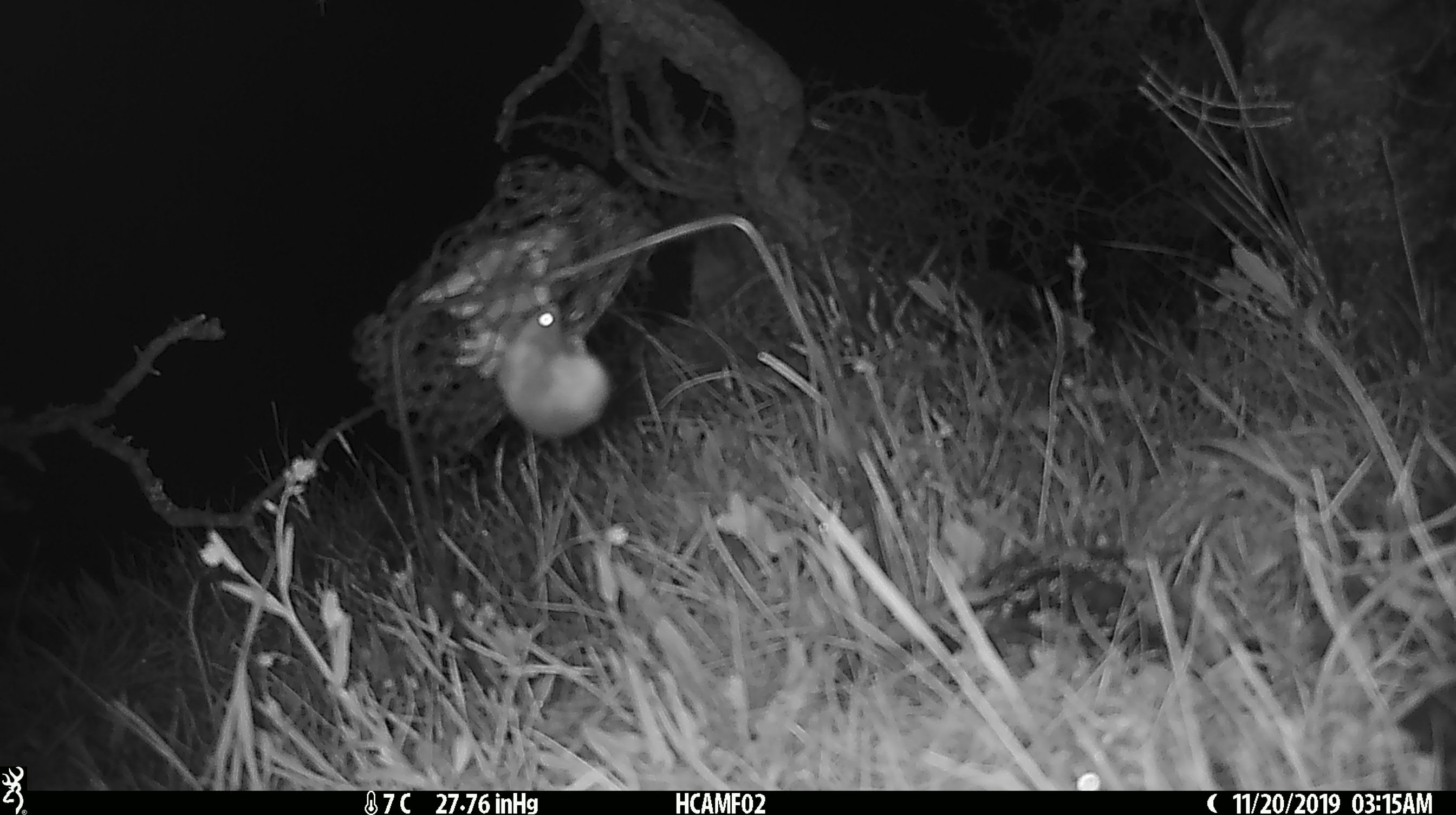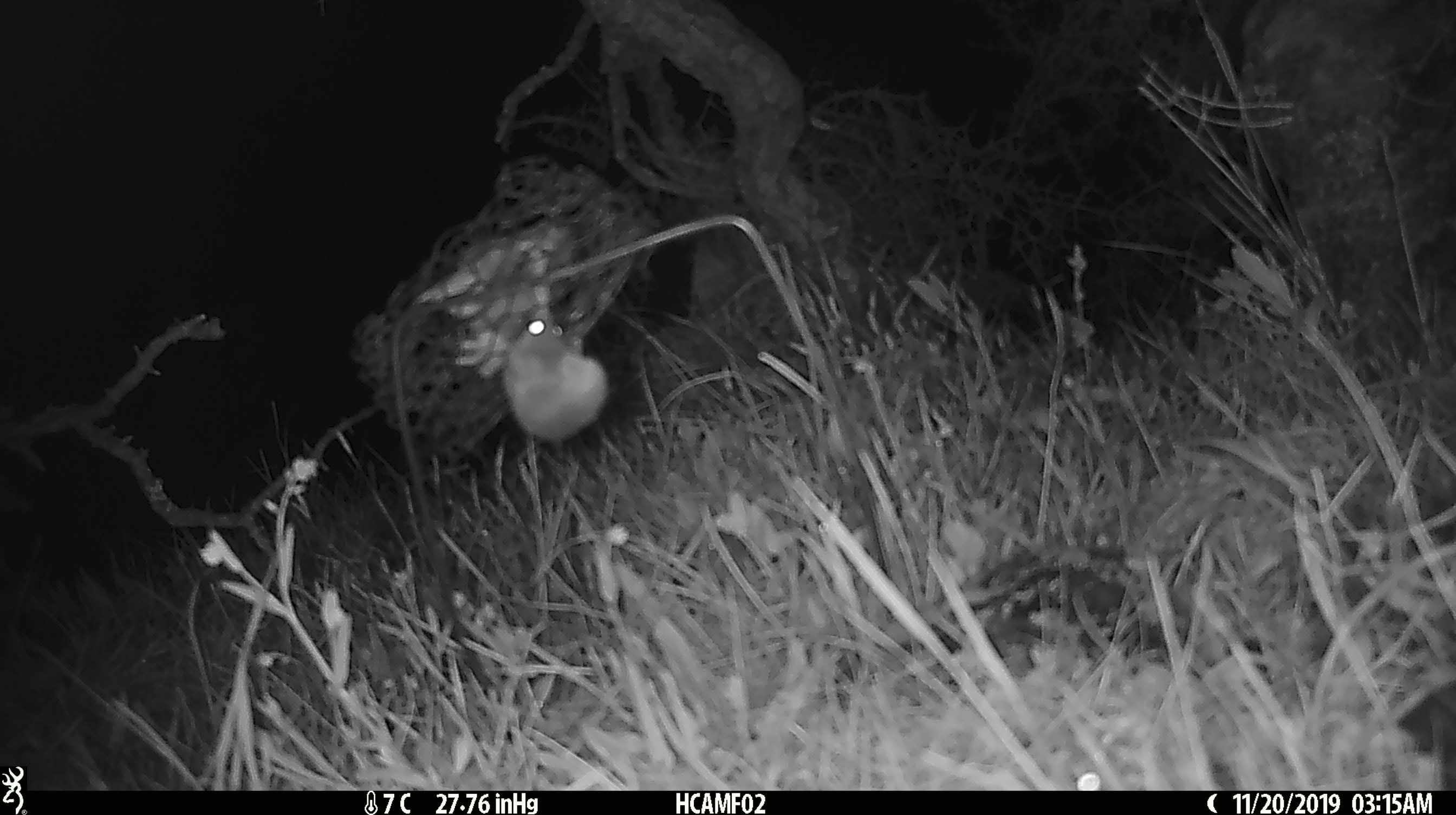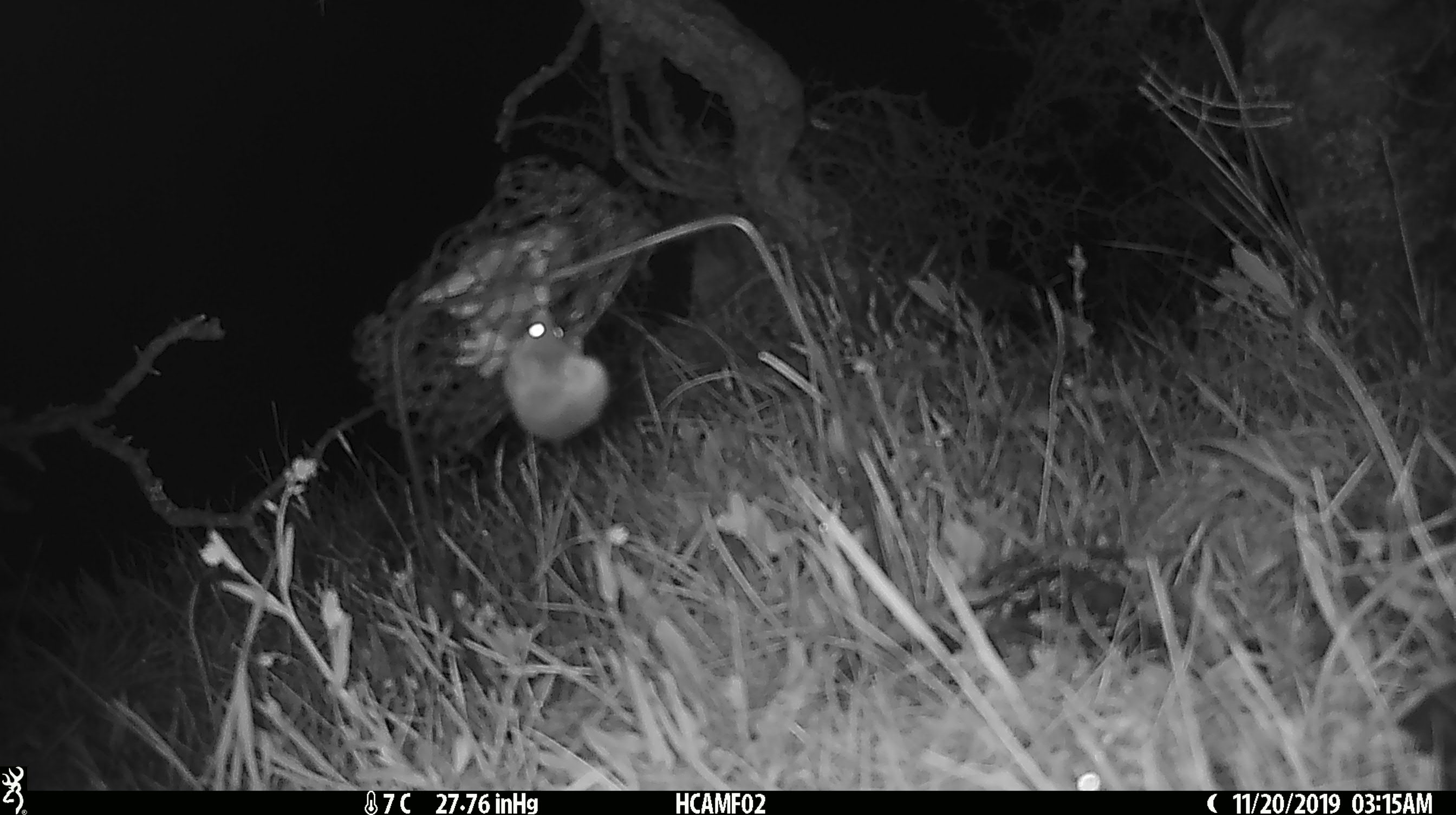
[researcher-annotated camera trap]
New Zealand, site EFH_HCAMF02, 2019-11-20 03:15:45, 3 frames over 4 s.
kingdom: Animalia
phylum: Chordata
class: Mammalia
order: Rodentia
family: Muridae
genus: Mus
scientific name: Mus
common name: mouse